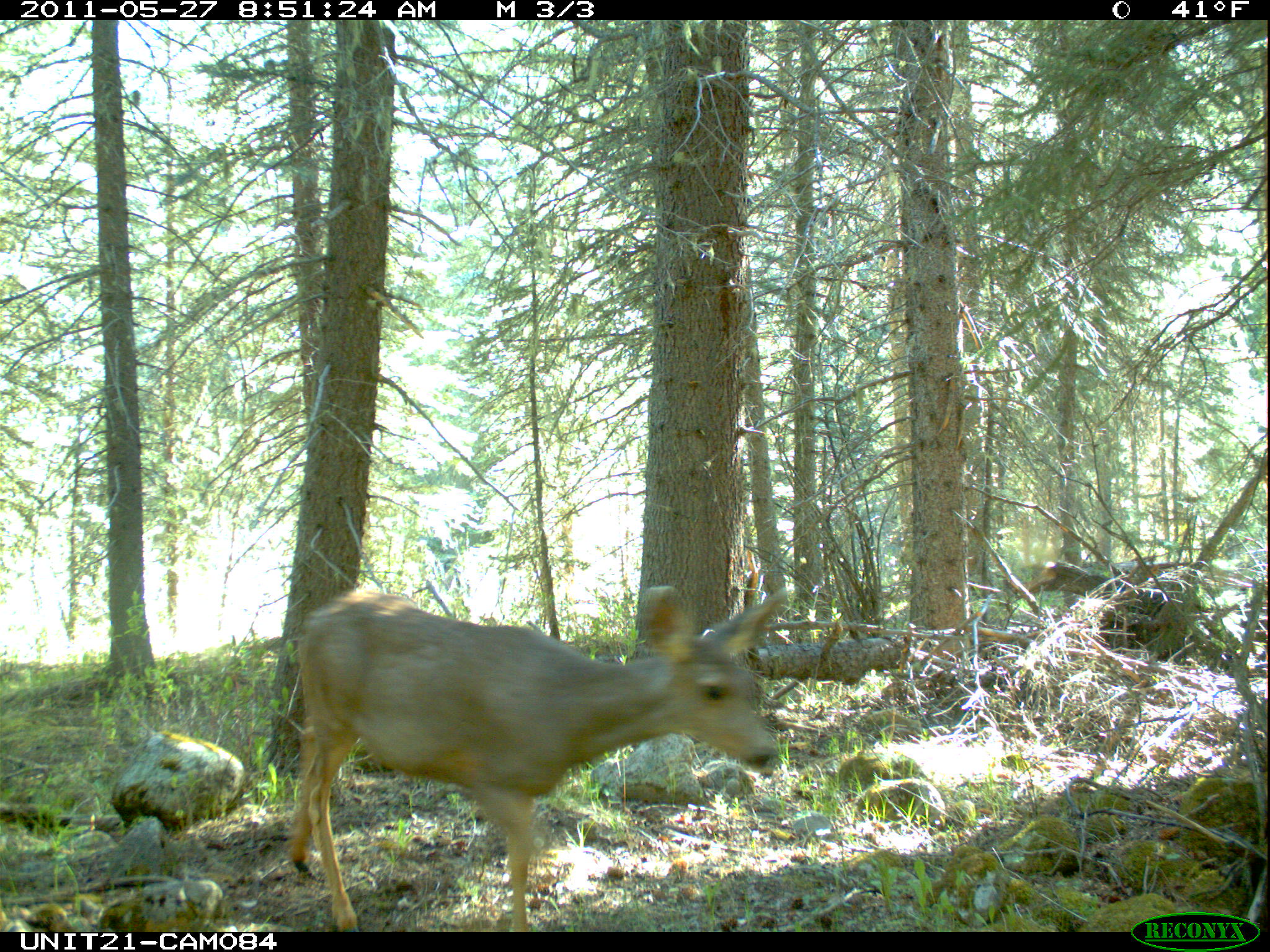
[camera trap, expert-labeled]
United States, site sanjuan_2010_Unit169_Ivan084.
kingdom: Animalia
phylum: Chordata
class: Mammalia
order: Artiodactyla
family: Cervidae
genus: Odocoileus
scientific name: Odocoileus hemionus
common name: mule deer